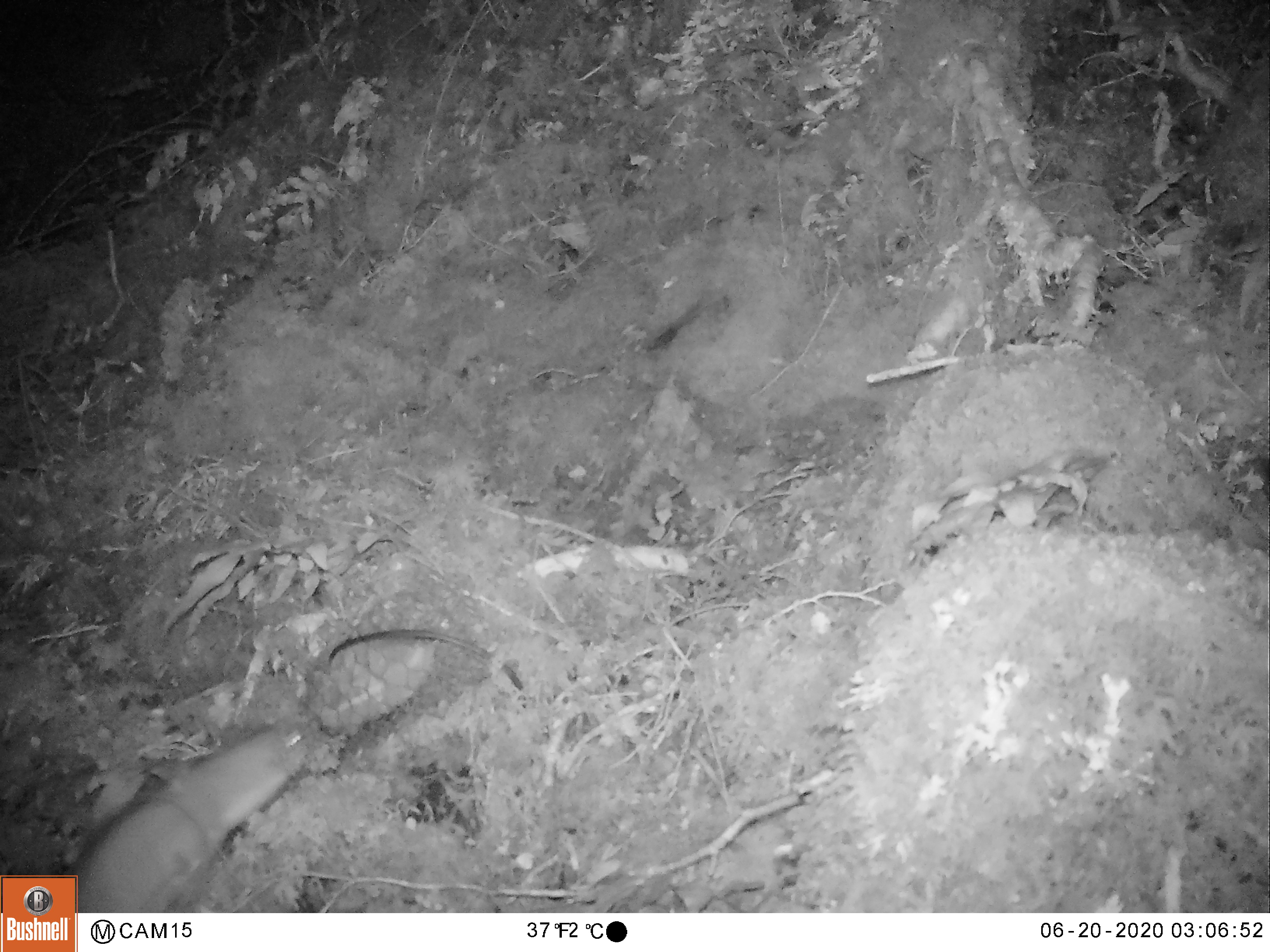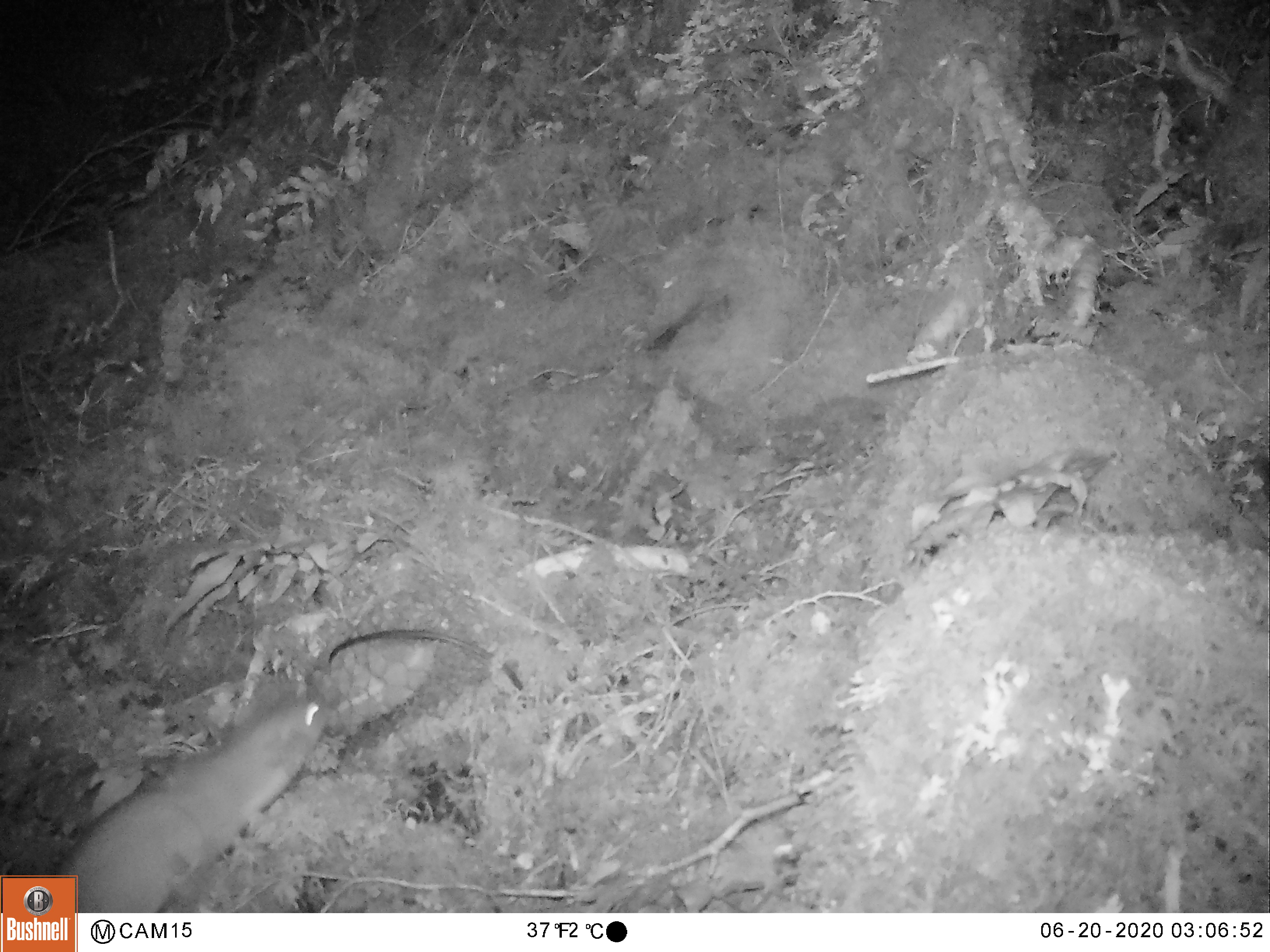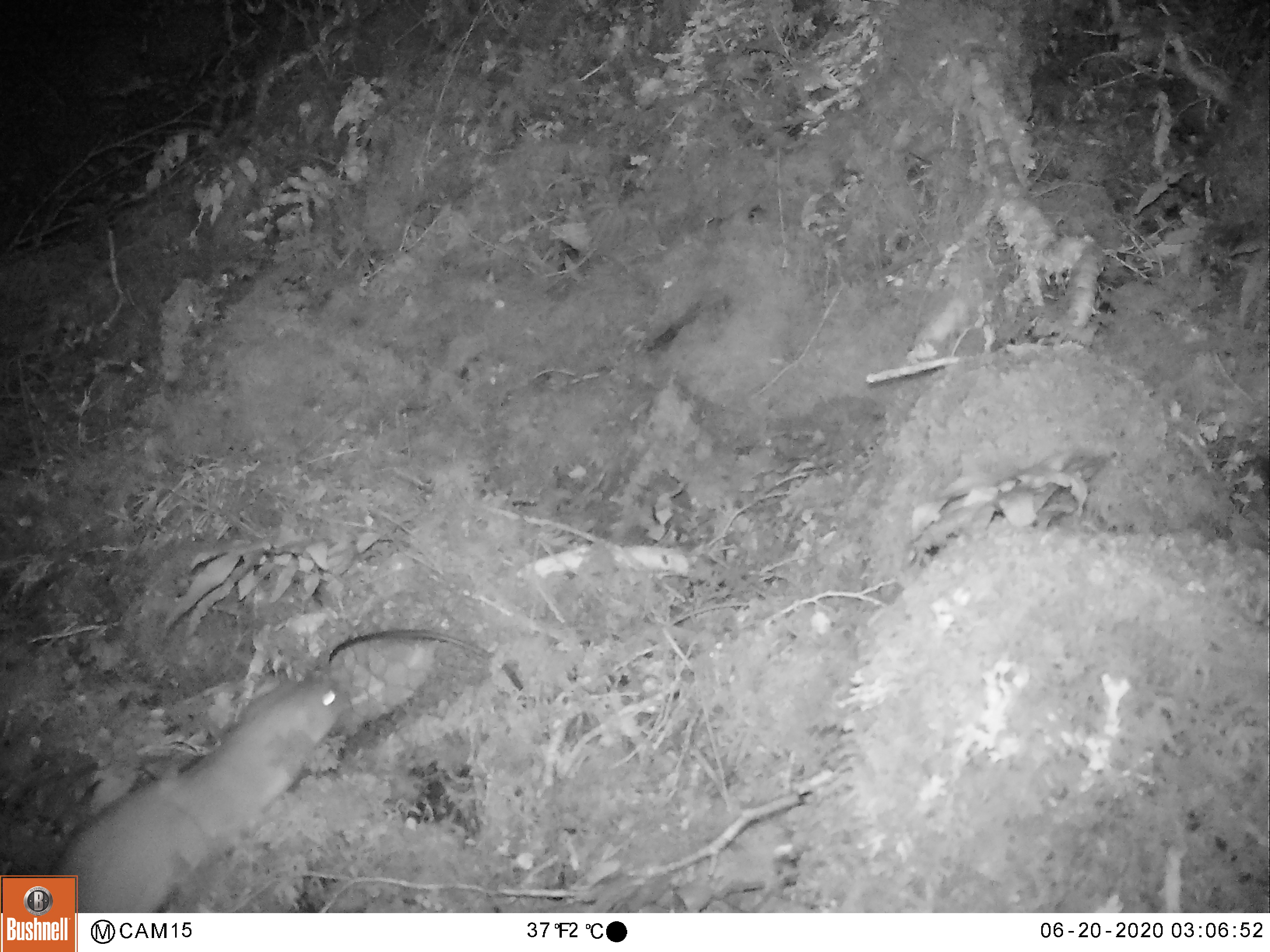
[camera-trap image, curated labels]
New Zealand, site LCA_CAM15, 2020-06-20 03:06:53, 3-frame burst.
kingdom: Animalia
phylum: Chordata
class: Mammalia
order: Carnivora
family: Mustelidae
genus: Mustela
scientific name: Mustela erminea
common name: stoat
Stoat (Mustela erminea).